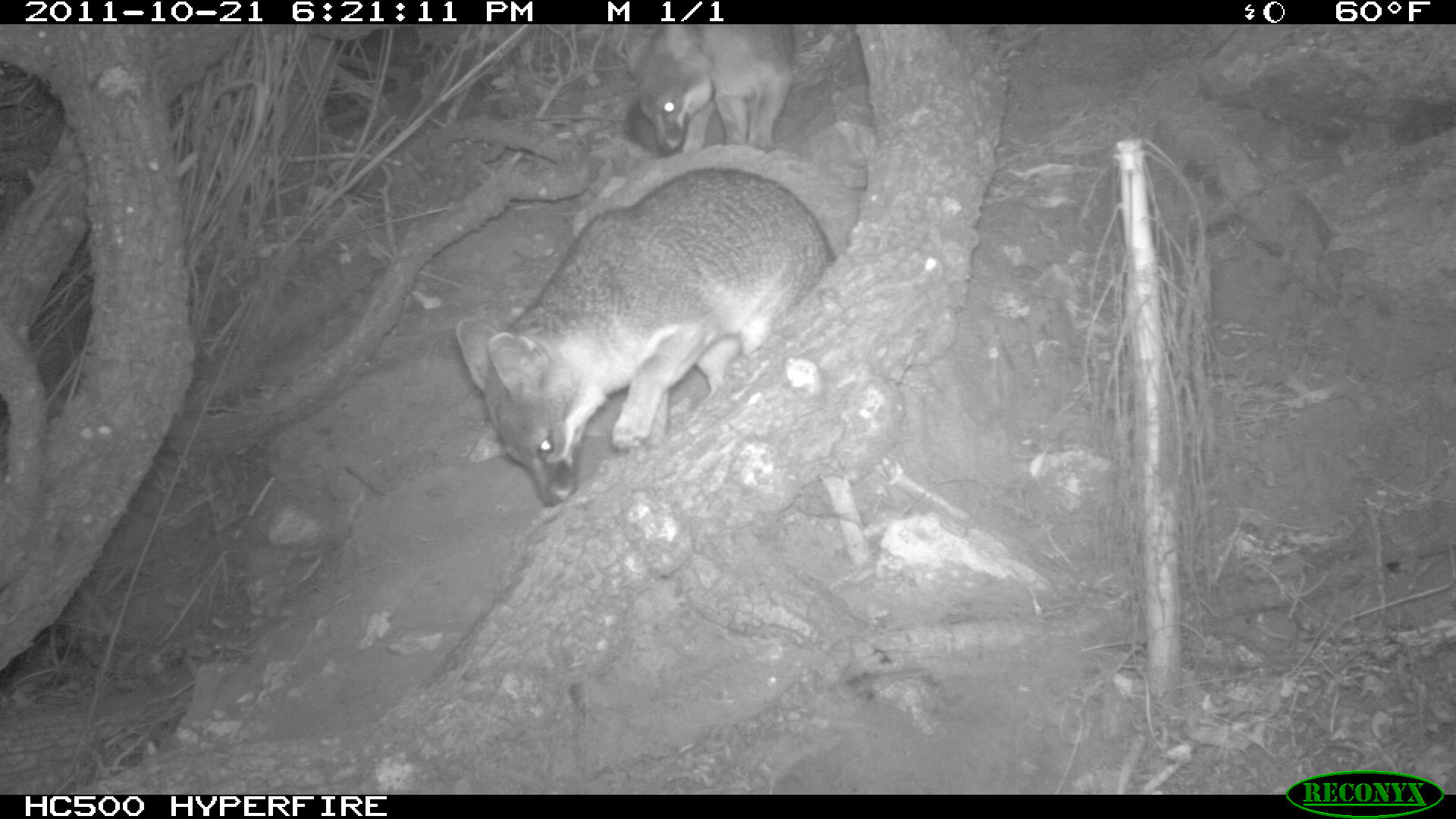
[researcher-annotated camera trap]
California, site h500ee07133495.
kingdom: Animalia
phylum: Chordata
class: Mammalia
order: Carnivora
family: Canidae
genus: Urocyon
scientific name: Urocyon littoralis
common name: island fox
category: fox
Fox (island fox) (Urocyon littoralis).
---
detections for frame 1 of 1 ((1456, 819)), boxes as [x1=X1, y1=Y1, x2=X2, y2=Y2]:
fox: [x1=456, y1=165, x2=838, y2=504]; [x1=638, y1=27, x2=795, y2=152]